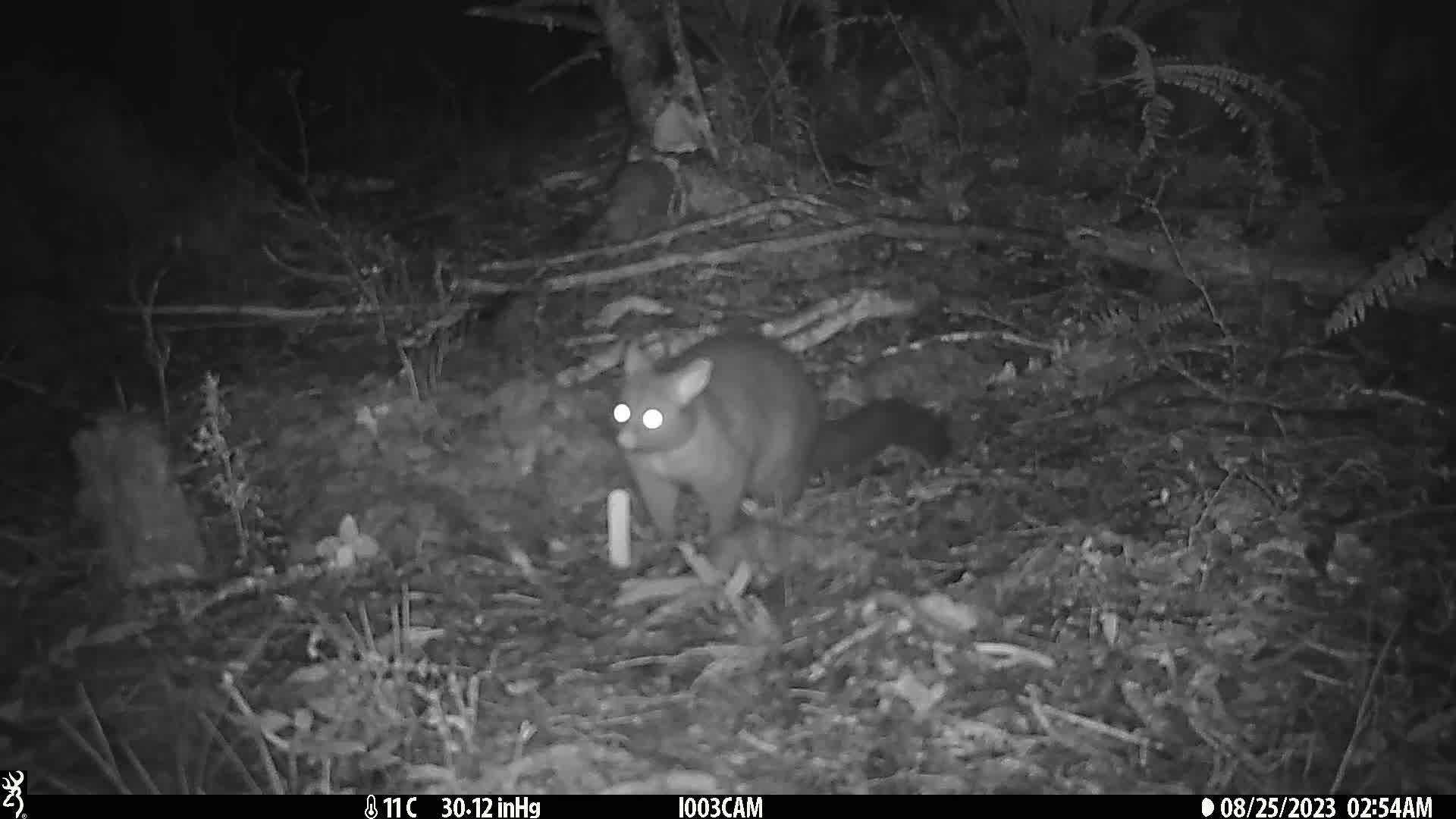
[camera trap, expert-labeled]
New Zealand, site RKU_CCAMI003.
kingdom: Animalia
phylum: Chordata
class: Mammalia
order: Diprotodontia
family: Phalangeridae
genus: Trichosurus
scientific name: Trichosurus vulpecula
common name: common brushtail possum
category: possum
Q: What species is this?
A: Possum (common brushtail possum) (Trichosurus vulpecula).